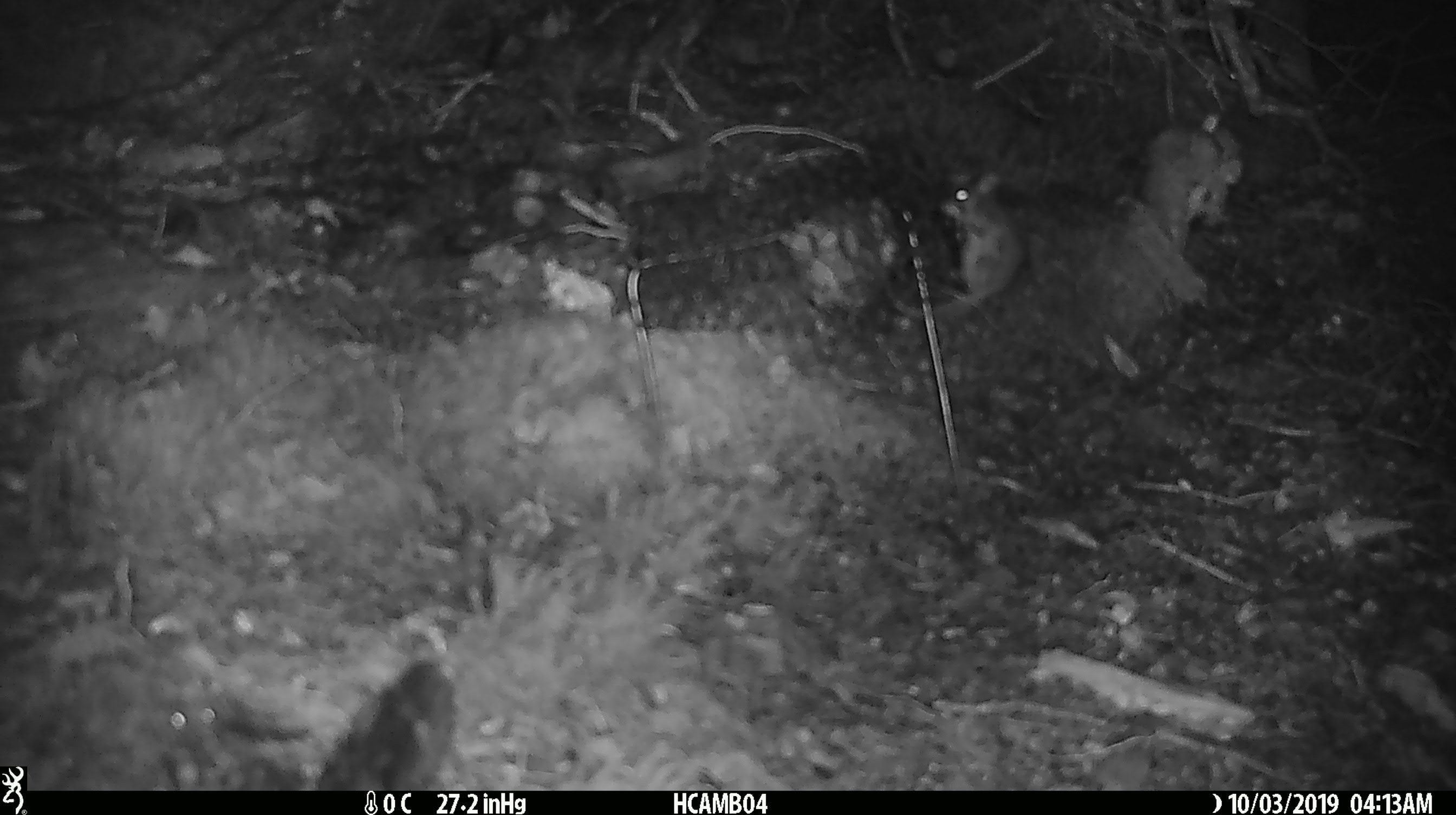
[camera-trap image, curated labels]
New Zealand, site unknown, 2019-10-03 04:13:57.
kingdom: Animalia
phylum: Chordata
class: Mammalia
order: Rodentia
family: Muridae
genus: Mus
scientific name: Mus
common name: mouse